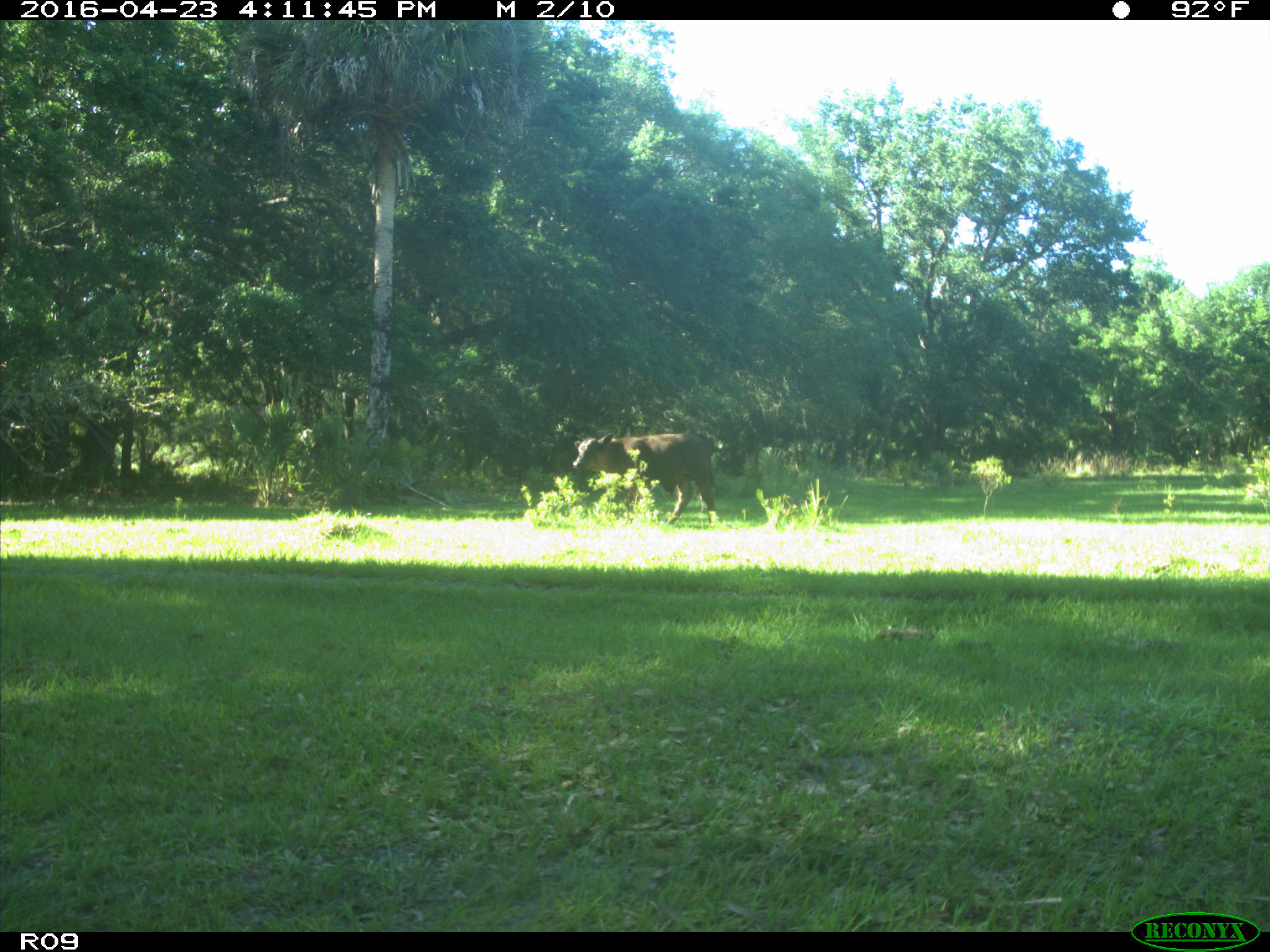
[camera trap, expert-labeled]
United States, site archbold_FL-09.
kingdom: Animalia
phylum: Chordata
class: Mammalia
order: Artiodactyla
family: Bovidae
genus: Bos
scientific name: Bos taurus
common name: domestic cow